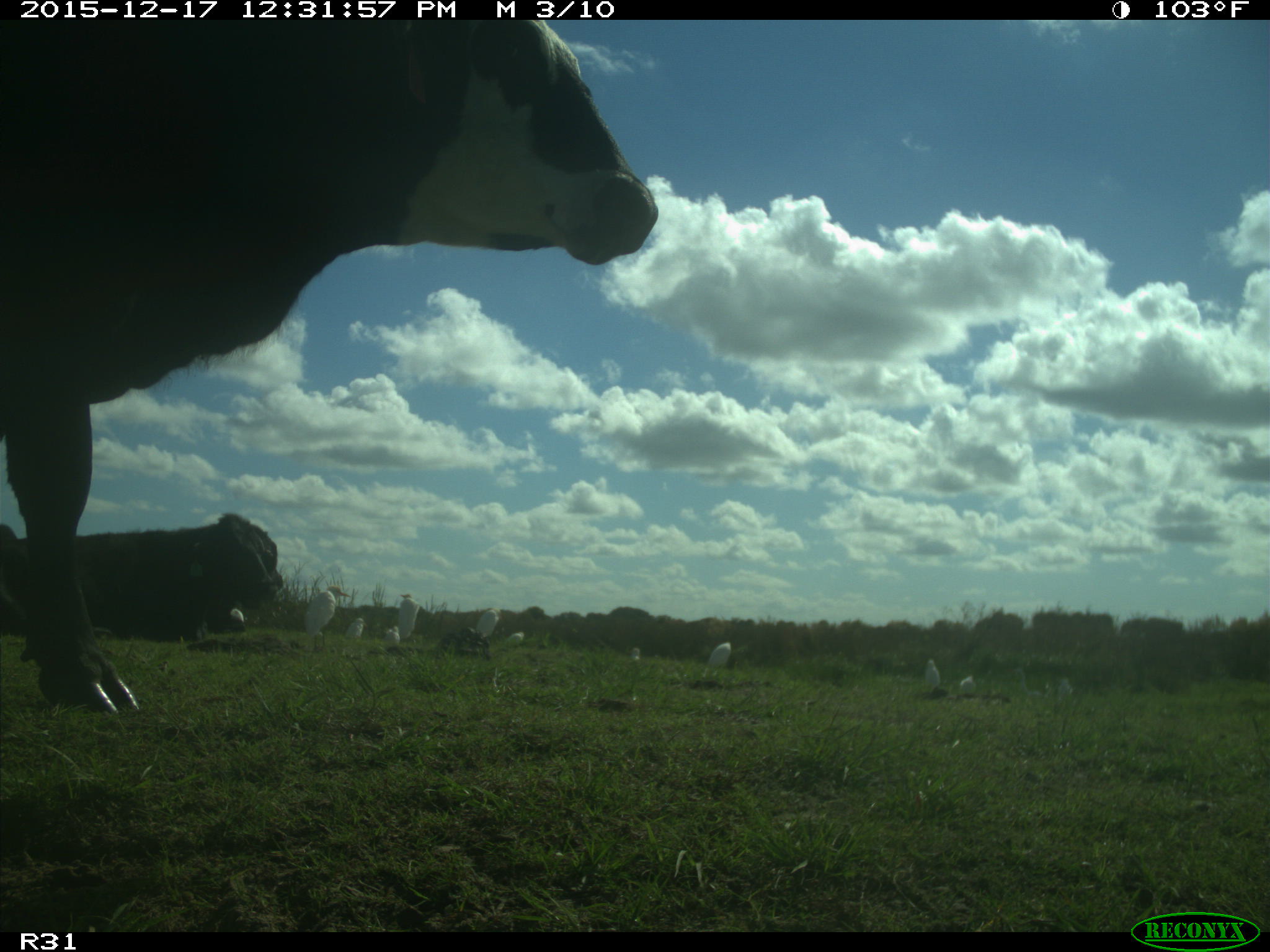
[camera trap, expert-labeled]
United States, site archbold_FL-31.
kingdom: Animalia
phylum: Chordata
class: Mammalia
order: Artiodactyla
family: Bovidae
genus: Bos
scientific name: Bos taurus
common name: domestic cow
Bos taurus (domestic cow).